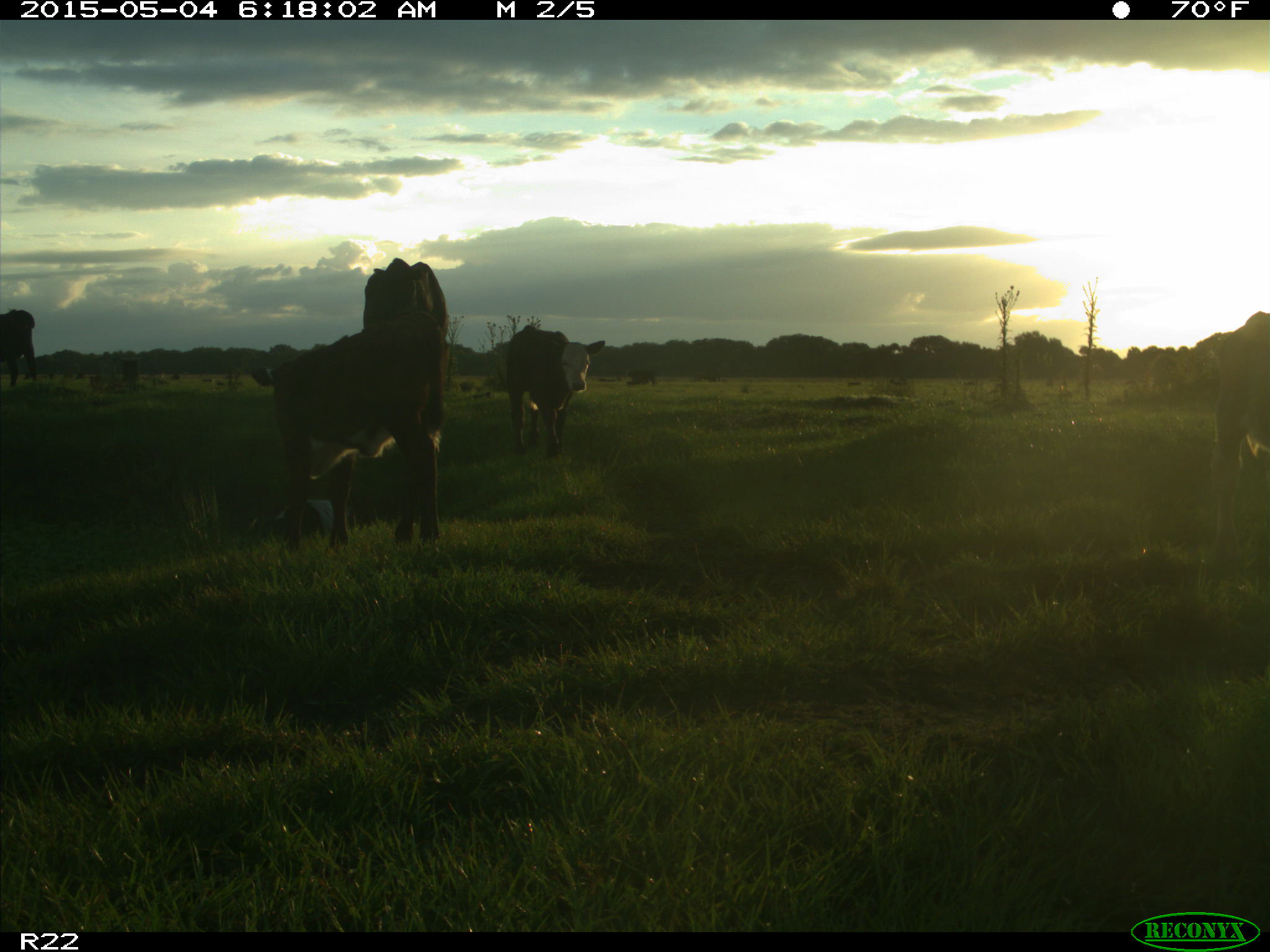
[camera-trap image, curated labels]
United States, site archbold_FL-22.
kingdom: Animalia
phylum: Chordata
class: Mammalia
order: Artiodactyla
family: Bovidae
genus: Bos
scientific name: Bos taurus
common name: domestic cow